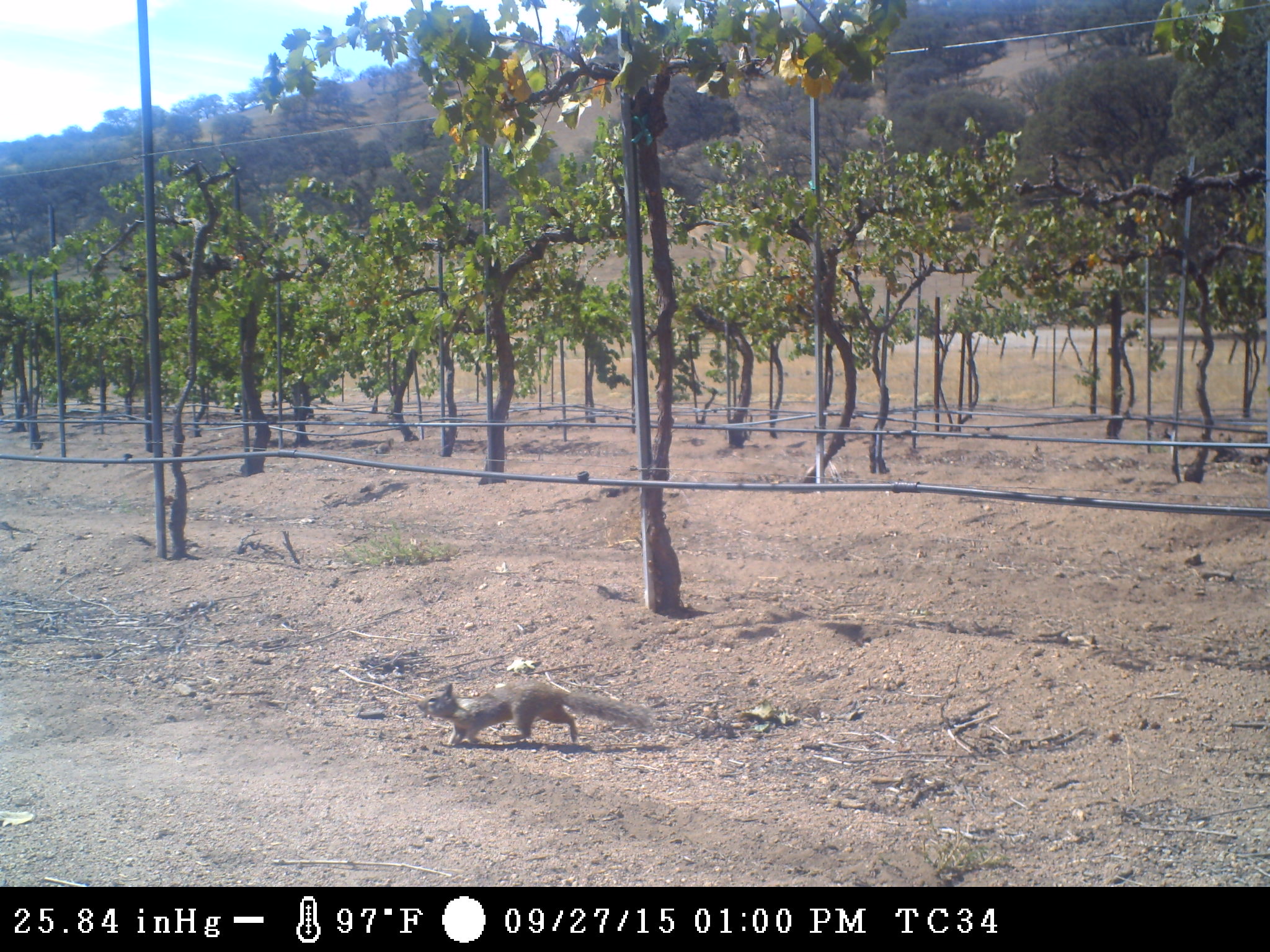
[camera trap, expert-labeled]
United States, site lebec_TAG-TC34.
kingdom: Animalia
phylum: Chordata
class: Mammalia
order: Rodentia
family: Sciuridae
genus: Otospermophilus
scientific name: Otospermophilus beecheyi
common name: california ground squirrel